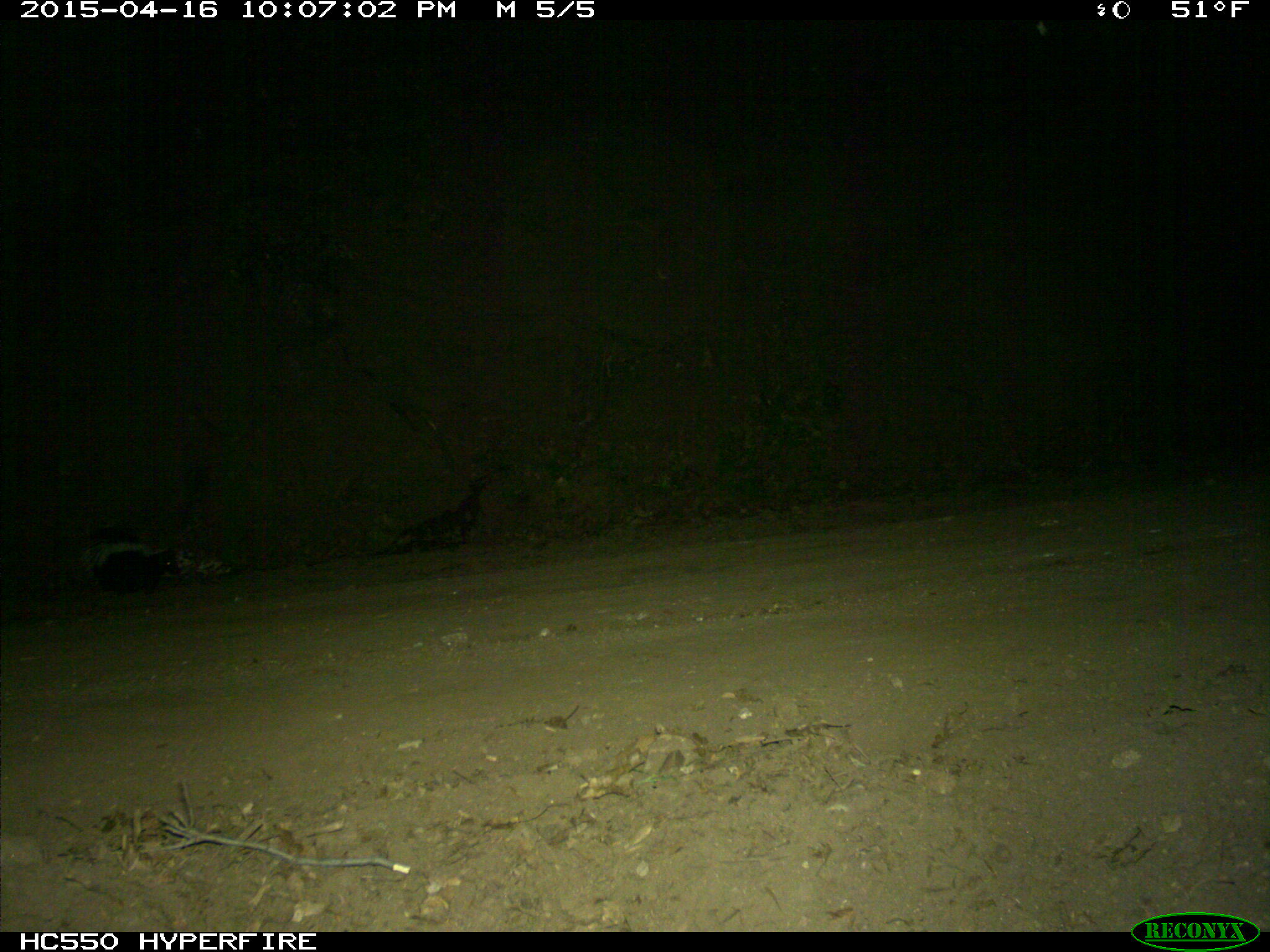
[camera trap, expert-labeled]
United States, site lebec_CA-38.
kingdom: Animalia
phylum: Chordata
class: Mammalia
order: Carnivora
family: Mephitidae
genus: Mephitis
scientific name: Mephitis mephitis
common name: striped skunk